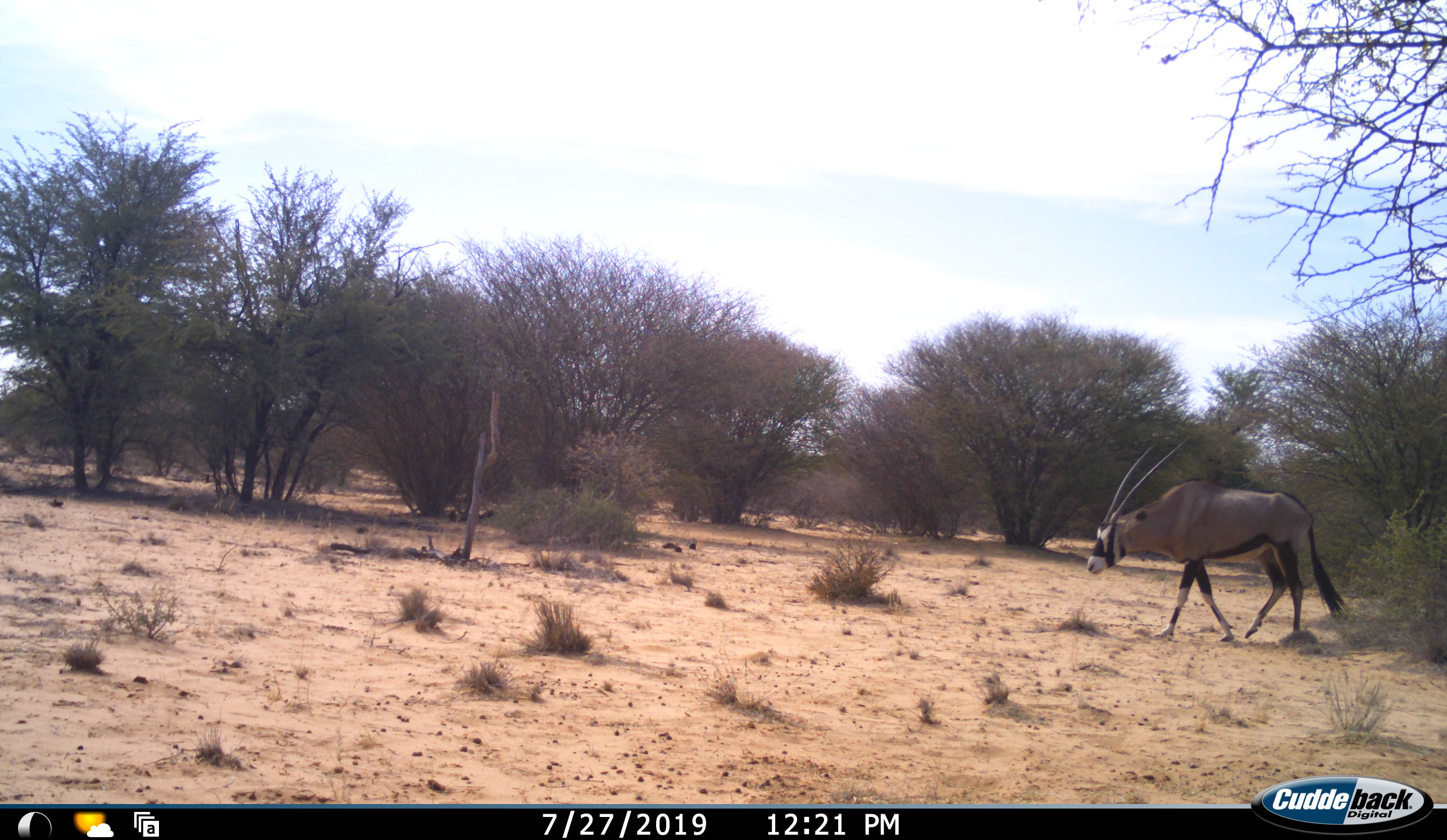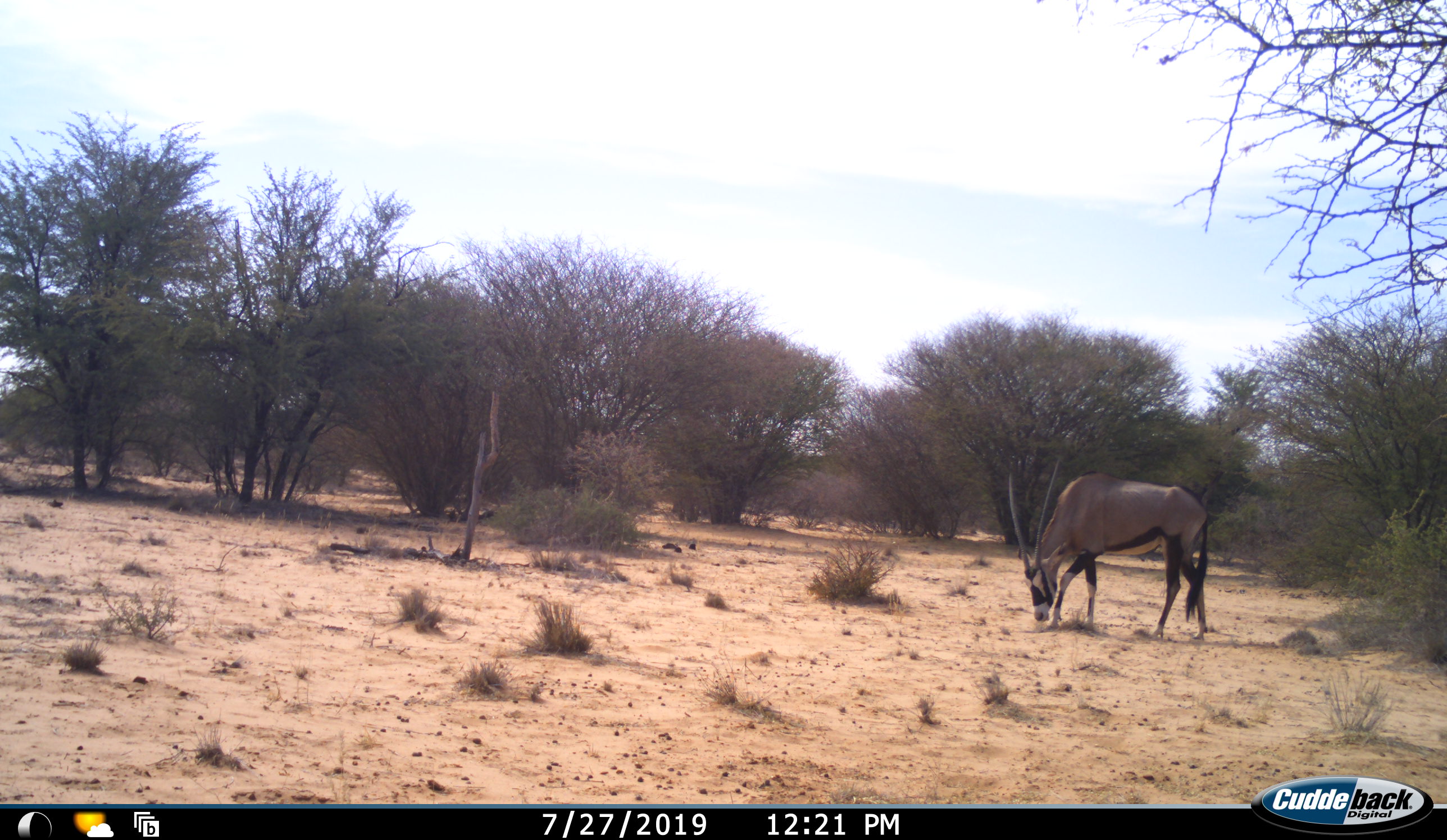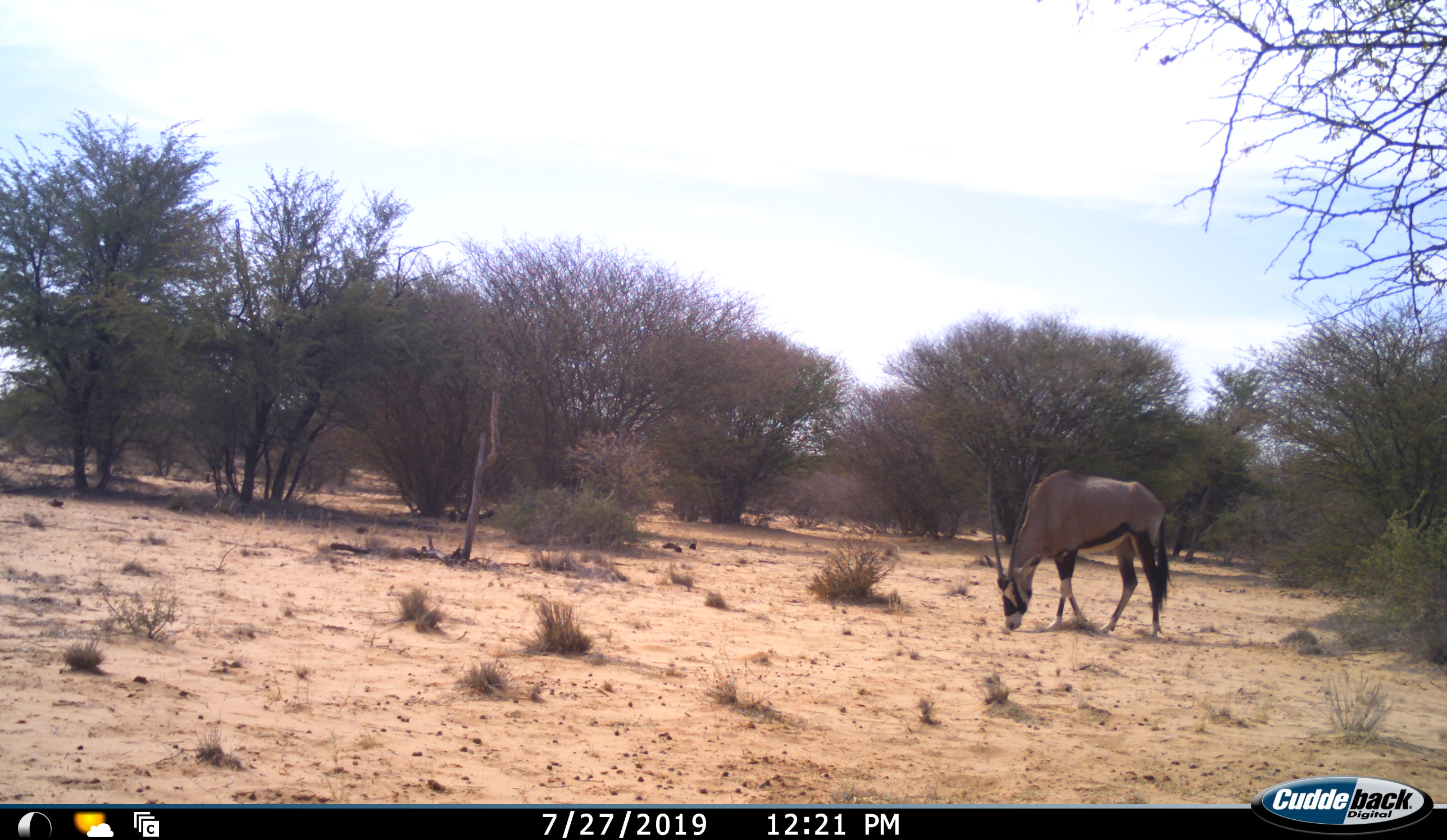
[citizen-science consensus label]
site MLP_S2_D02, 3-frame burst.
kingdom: Animalia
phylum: Chordata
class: Mammalia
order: Artiodactyla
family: Bovidae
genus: Oryx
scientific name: Oryx gazella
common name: gemsbok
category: oryx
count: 1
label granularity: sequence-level